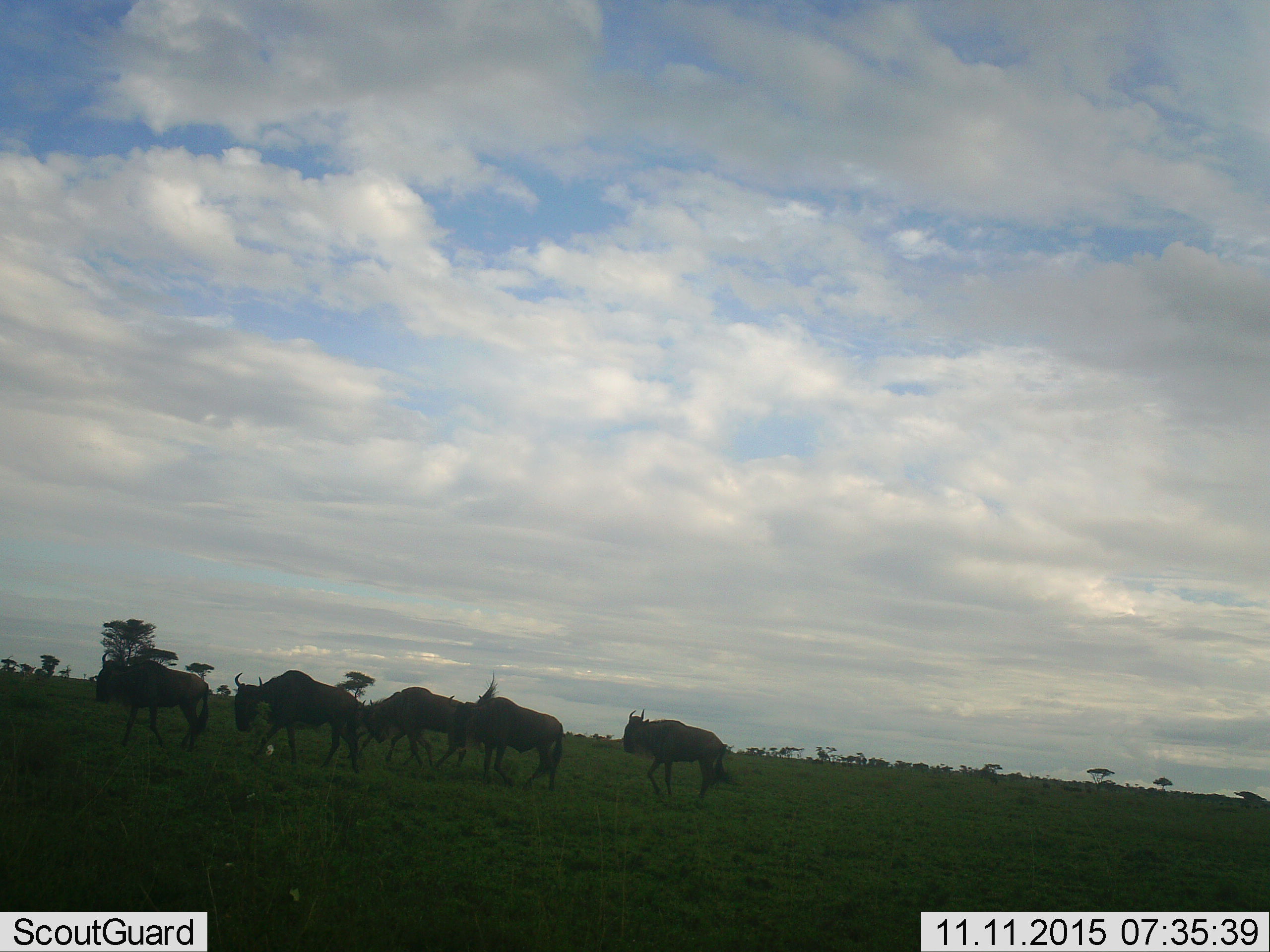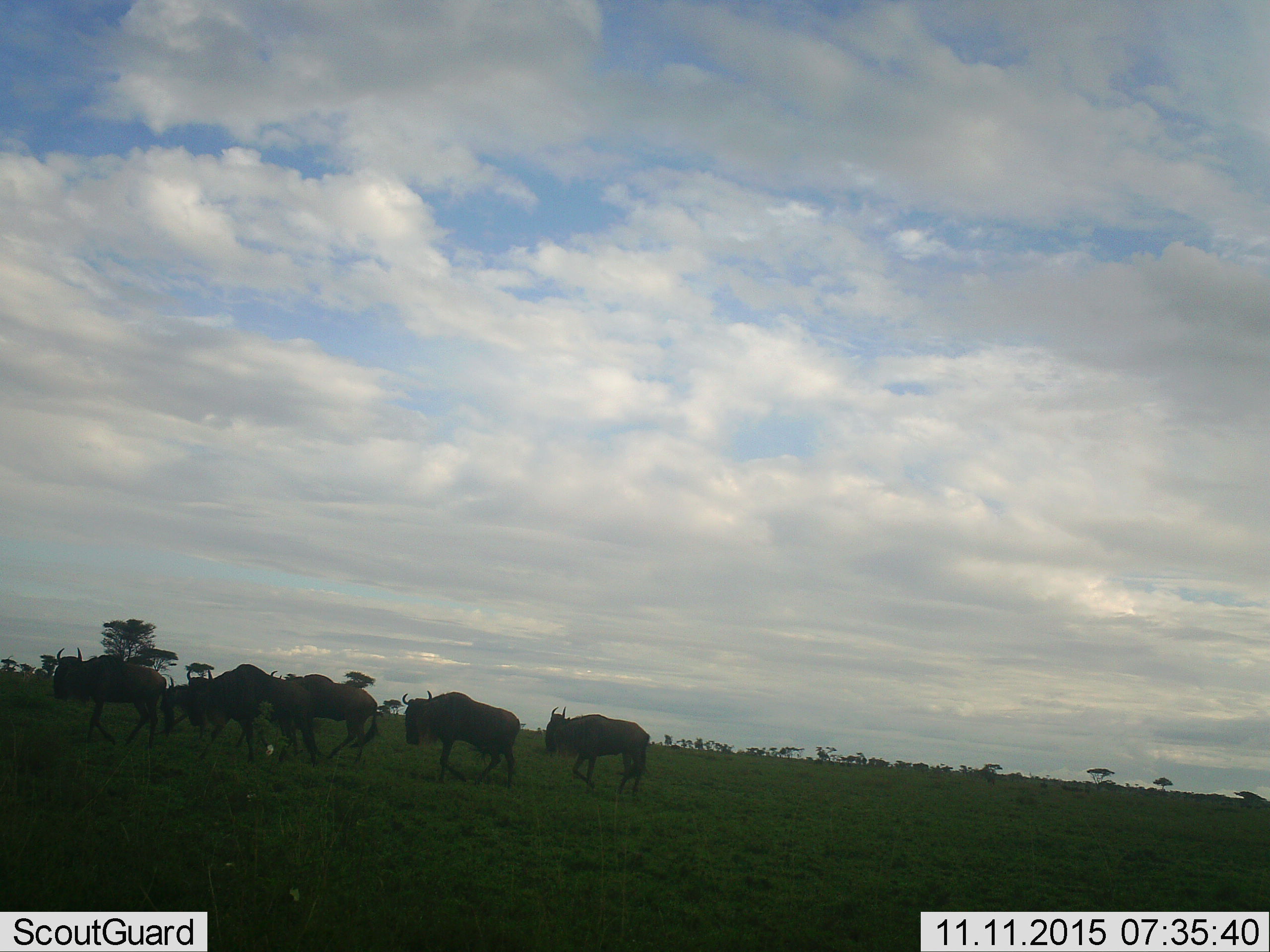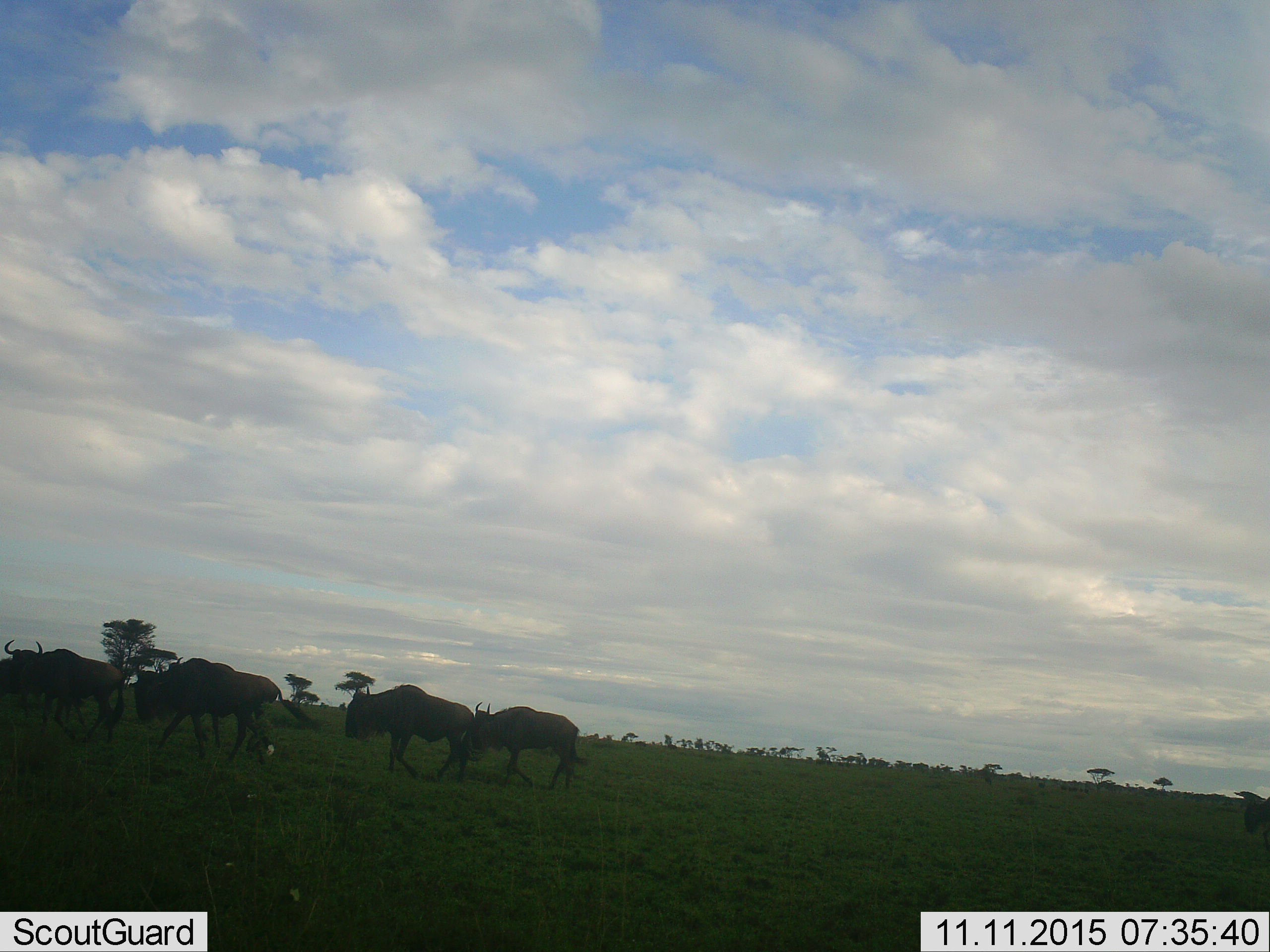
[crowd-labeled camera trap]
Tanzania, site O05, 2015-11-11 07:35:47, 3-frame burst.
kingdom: Animalia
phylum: Chordata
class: Mammalia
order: Artiodactyla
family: Bovidae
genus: Connochaetes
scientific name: Connochaetes taurinus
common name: blue wildebeest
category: wildebeest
Wildebeest (blue wildebeest) (Connochaetes taurinus), count 6. Behavior (volunteer vote fractions): standing 17%, resting 0%, moving 100%, interacting 0%. Young present (vote fraction): 0%. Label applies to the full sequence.